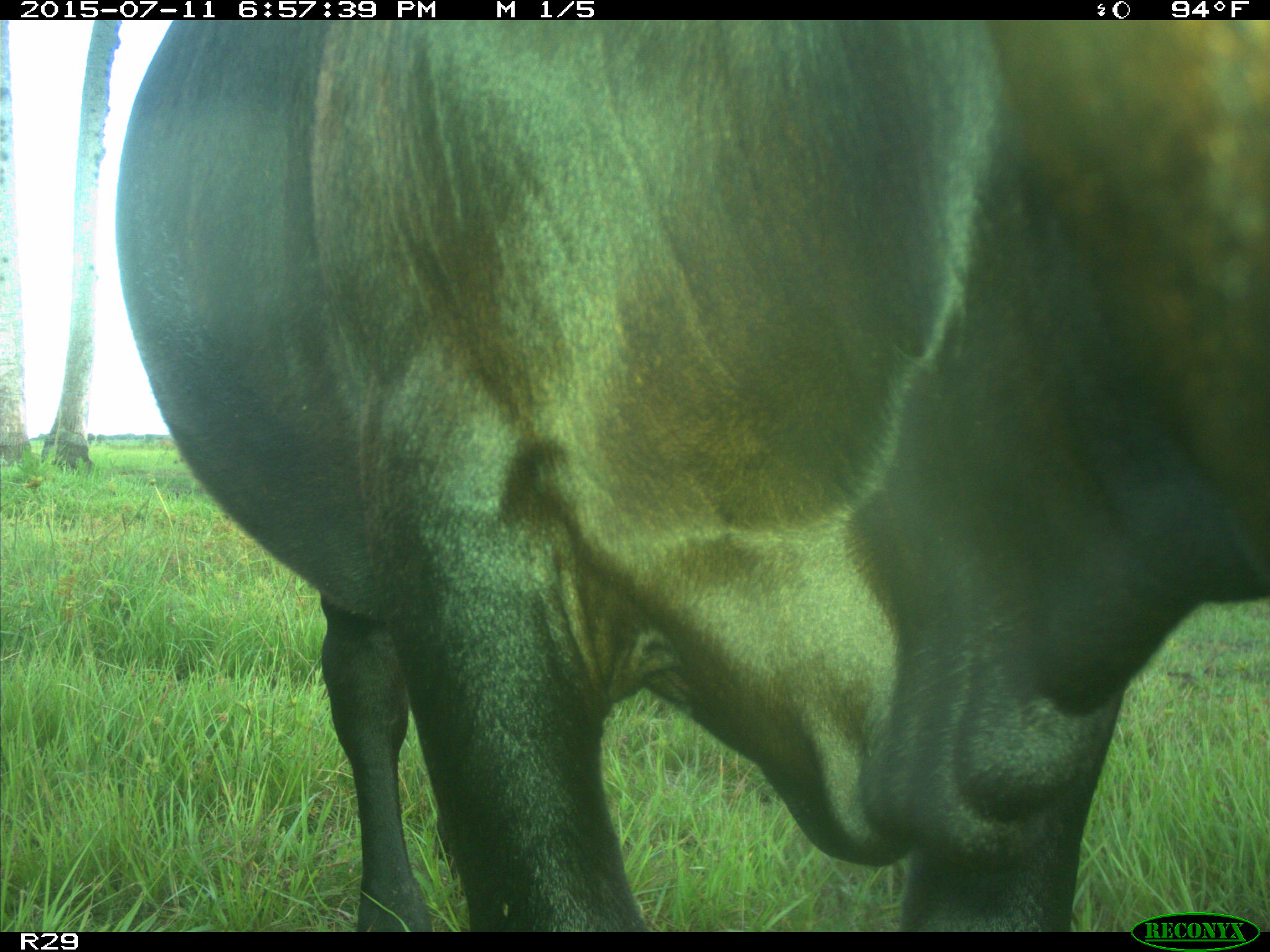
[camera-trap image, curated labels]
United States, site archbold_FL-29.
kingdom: Animalia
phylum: Chordata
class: Mammalia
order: Artiodactyla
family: Bovidae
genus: Bos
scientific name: Bos taurus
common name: domestic cow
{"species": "Bos taurus (domestic cow)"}